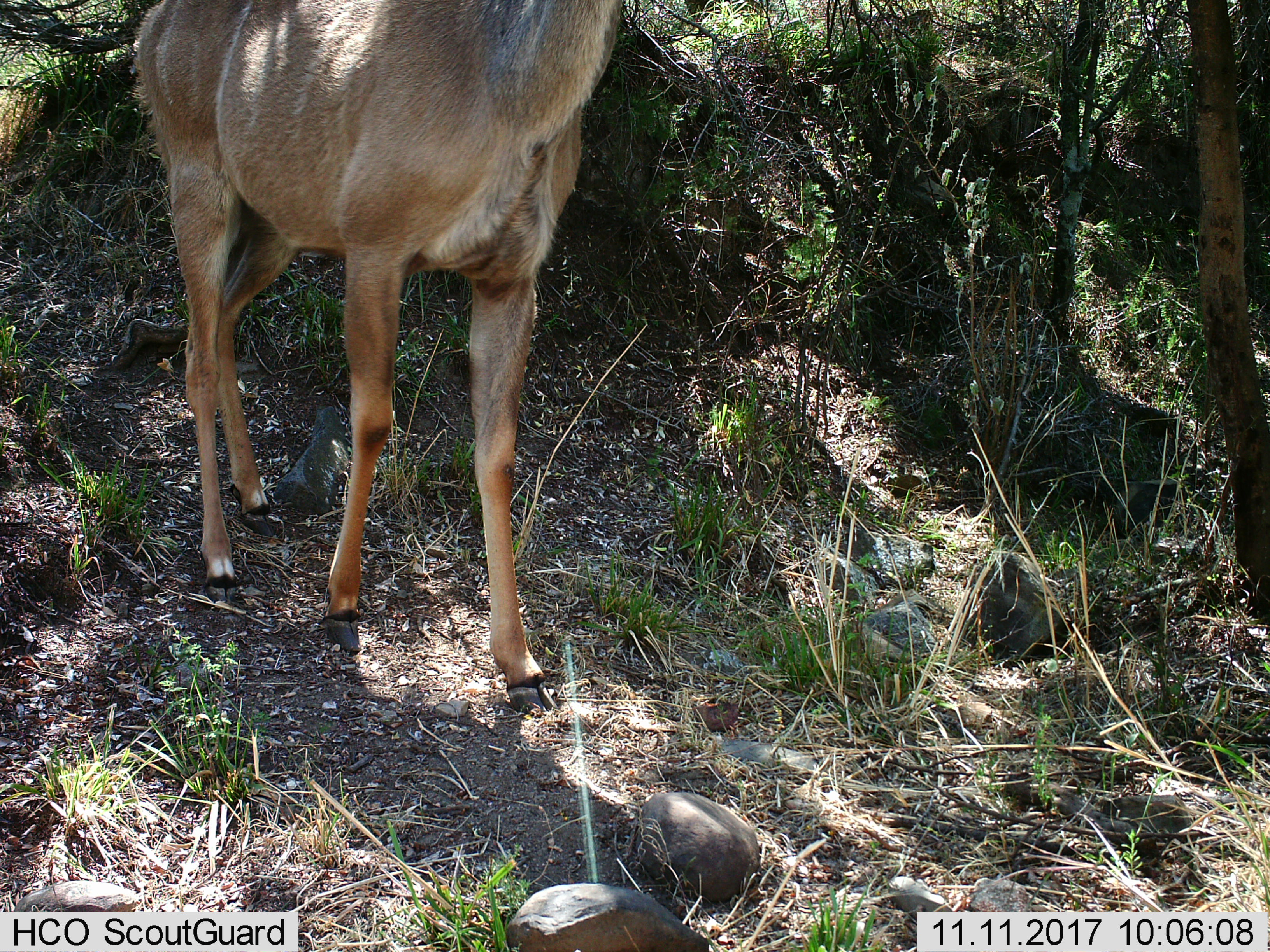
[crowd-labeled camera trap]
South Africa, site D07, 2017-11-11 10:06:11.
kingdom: Animalia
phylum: Chordata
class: Mammalia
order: Artiodactyla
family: Bovidae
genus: Tragelaphus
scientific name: Tragelaphus strepsiceros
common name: greater kudu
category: kudu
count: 1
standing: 25%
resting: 0%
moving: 75%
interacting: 0%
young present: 0%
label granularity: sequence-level